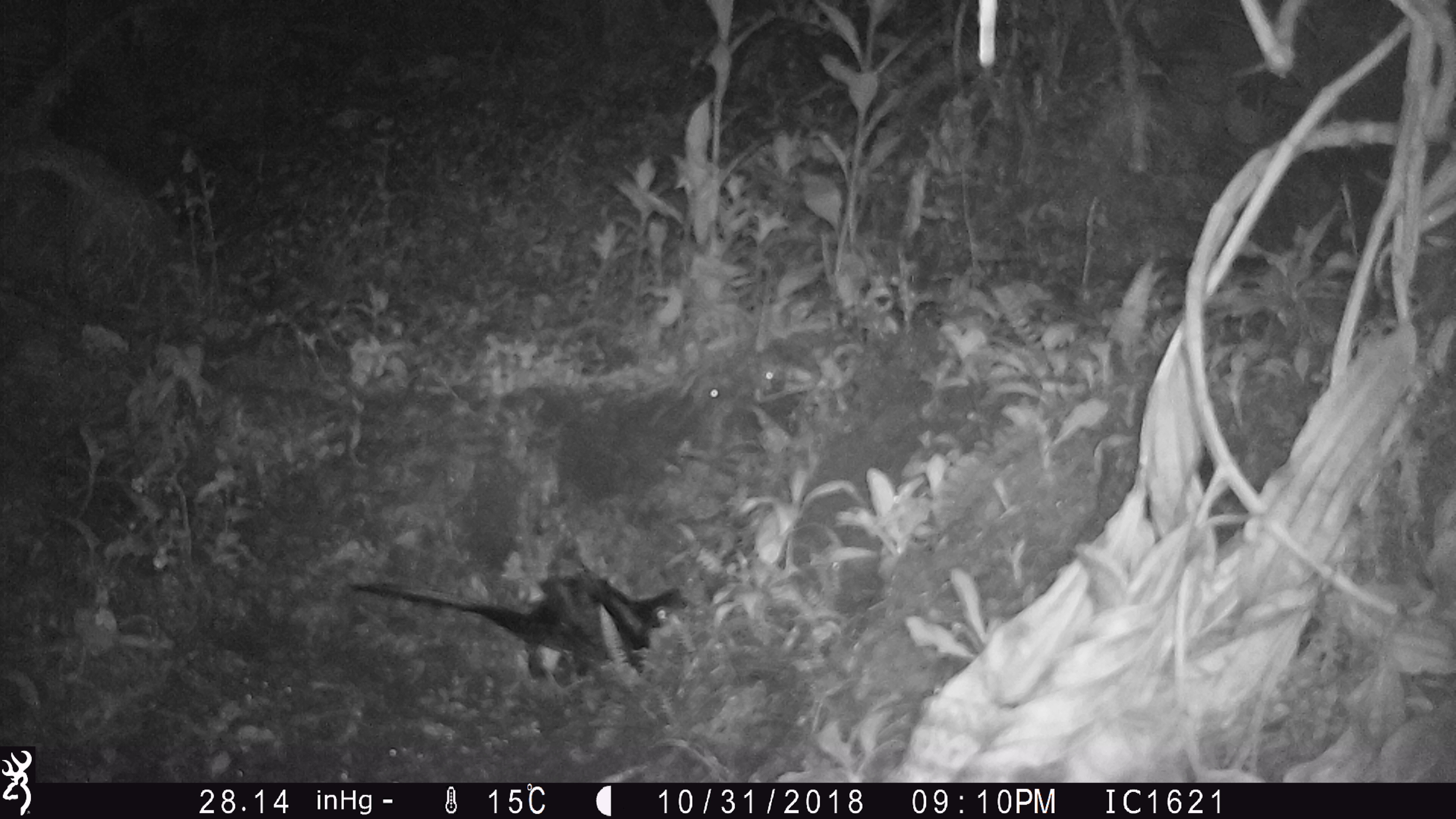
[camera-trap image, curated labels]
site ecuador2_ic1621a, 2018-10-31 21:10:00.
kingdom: Animalia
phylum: Chordata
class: Aves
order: Procellariiformes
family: Procellariidae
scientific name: Procellariidae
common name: petrel chick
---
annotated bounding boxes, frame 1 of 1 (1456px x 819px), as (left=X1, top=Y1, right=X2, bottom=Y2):
petrel chick: (left=343, top=566, right=678, bottom=680)